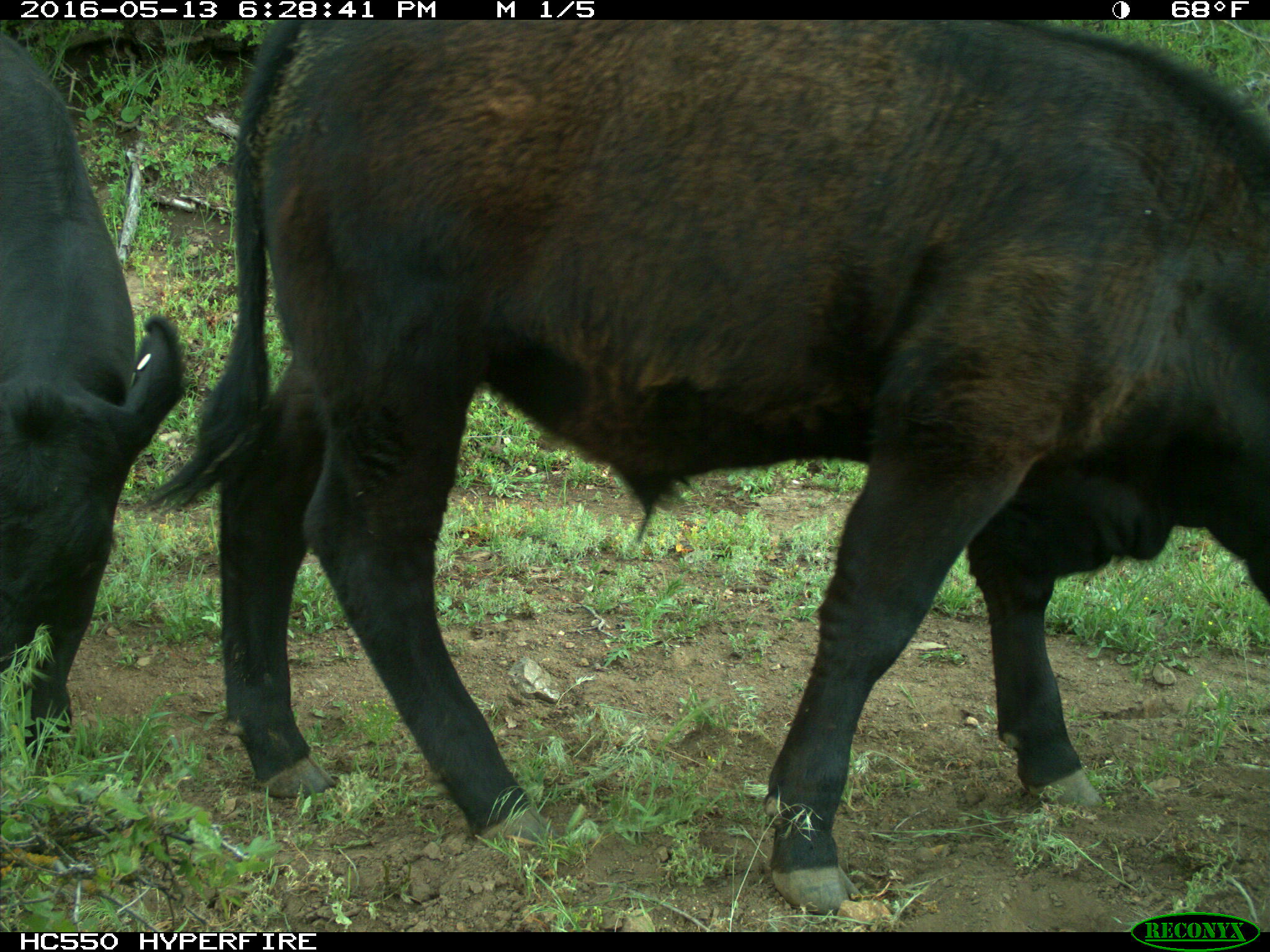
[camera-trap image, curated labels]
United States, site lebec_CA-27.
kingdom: Animalia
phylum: Chordata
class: Mammalia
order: Artiodactyla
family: Bovidae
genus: Bos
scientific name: Bos taurus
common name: domestic cow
Bos taurus (domestic cow).